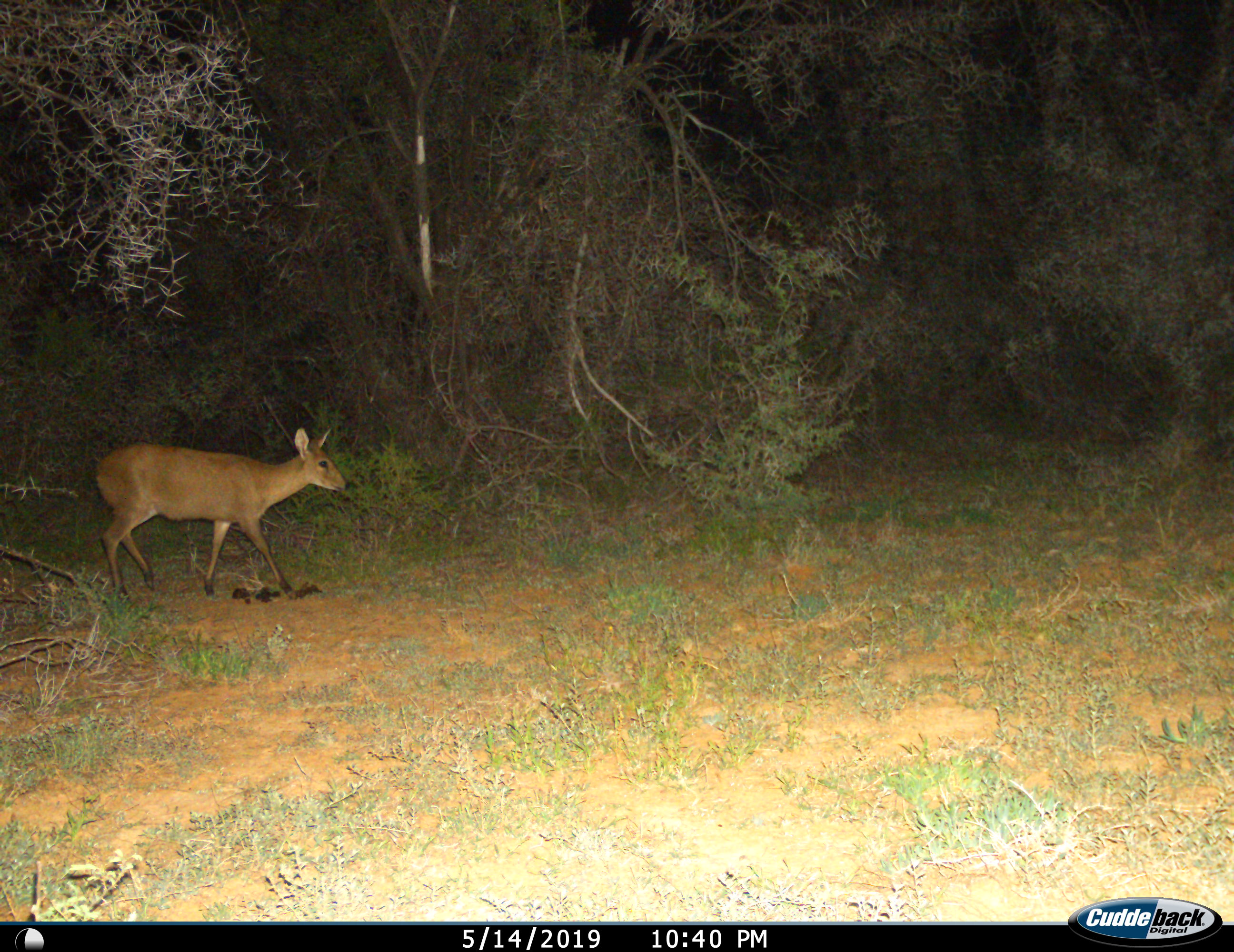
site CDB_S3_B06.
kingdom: Animalia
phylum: Chordata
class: Mammalia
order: Artiodactyla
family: Bovidae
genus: Sylvicapra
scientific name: Sylvicapra grimmia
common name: common duiker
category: duikercommongrey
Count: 1.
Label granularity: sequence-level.